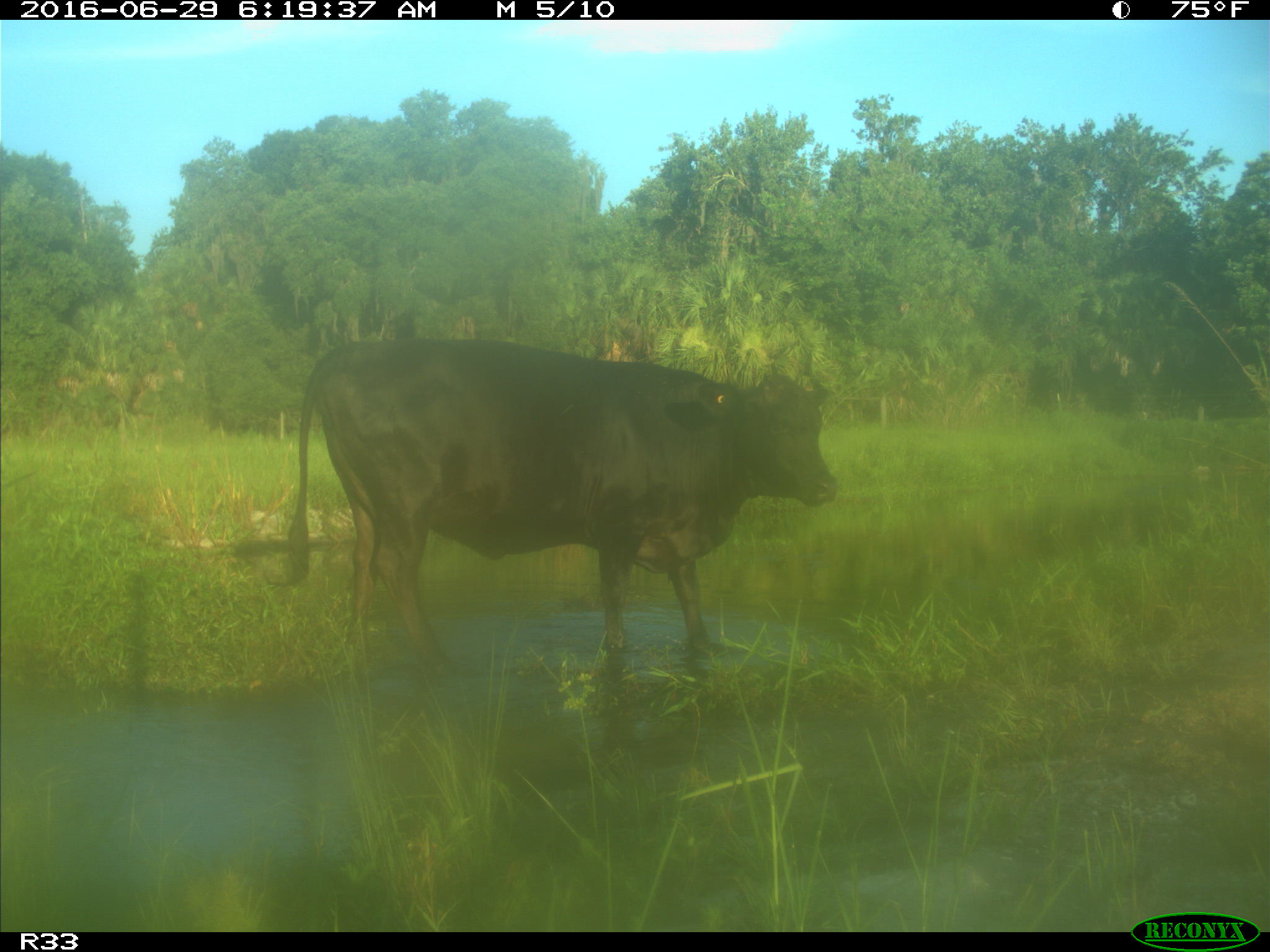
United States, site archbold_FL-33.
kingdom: Animalia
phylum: Chordata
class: Mammalia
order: Artiodactyla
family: Bovidae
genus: Bos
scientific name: Bos taurus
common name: domestic cow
Bos taurus (domestic cow).